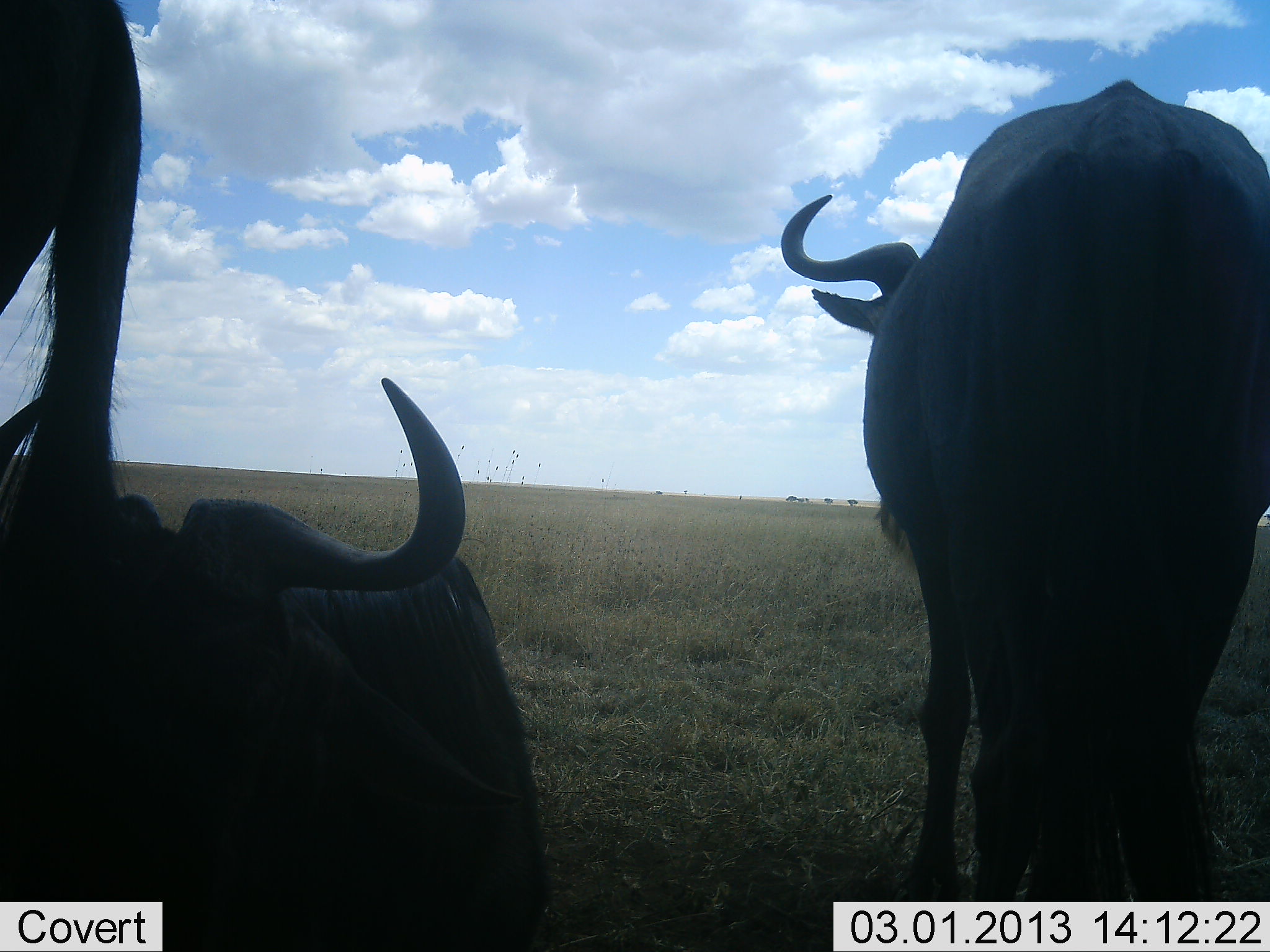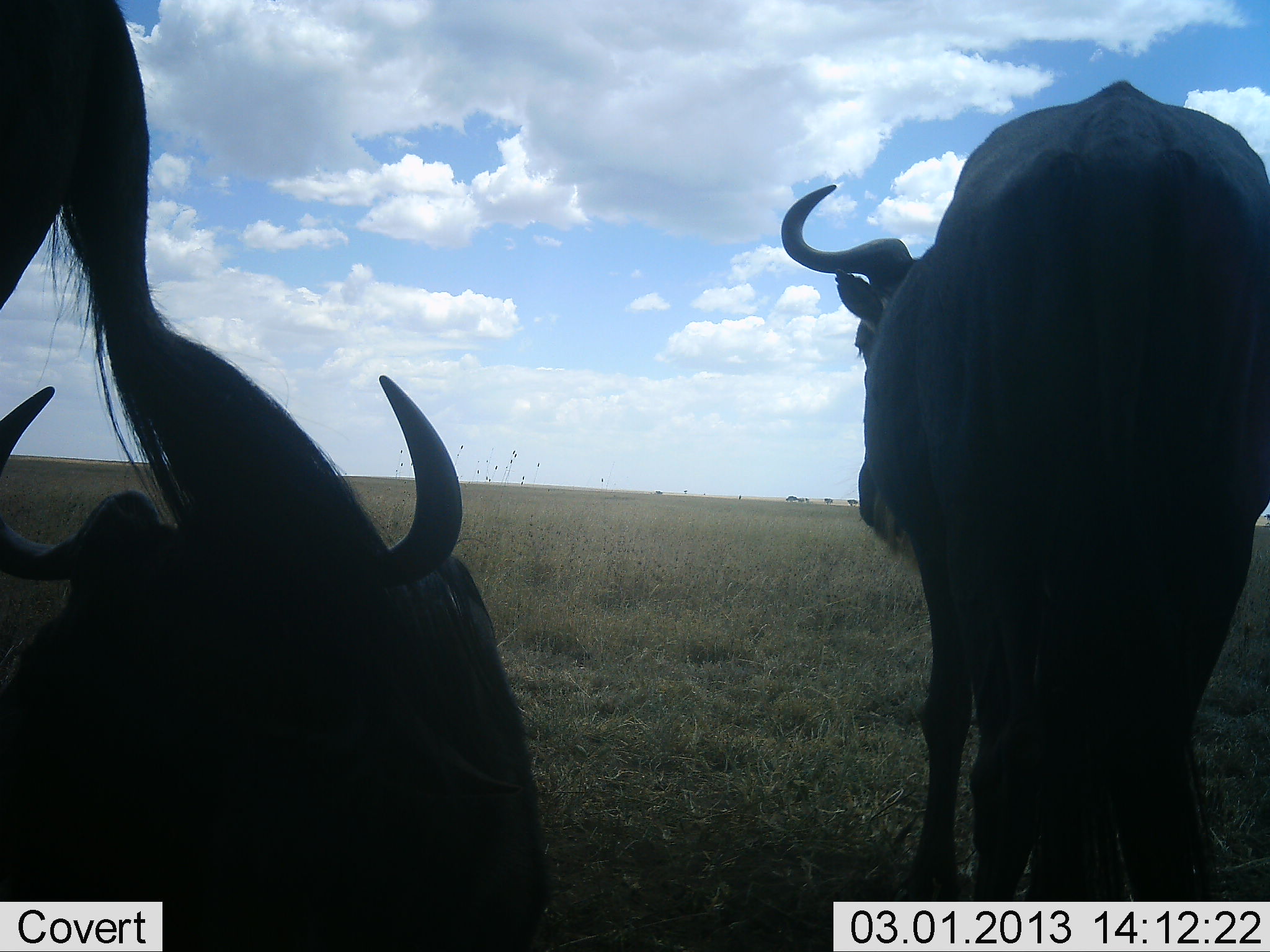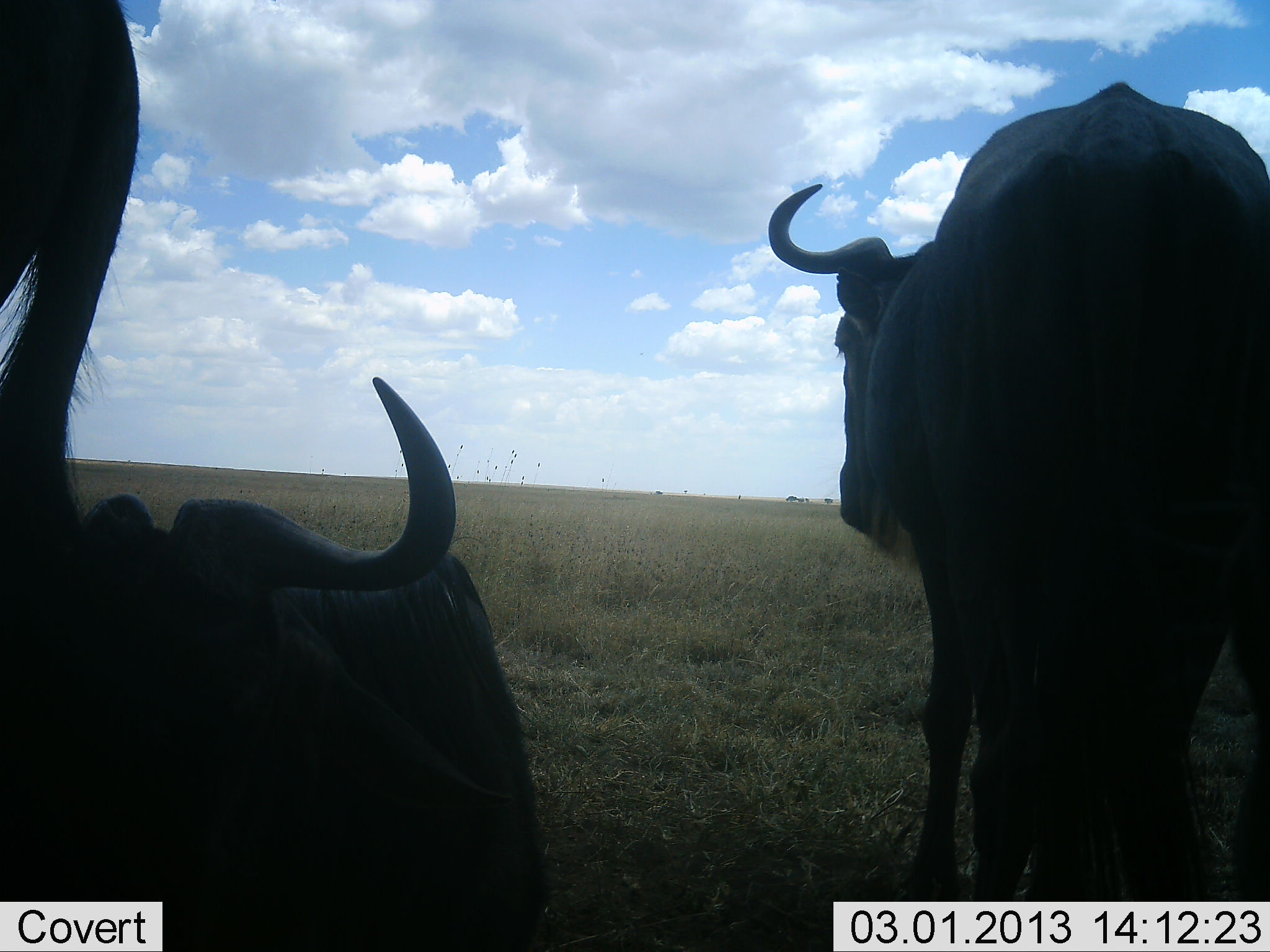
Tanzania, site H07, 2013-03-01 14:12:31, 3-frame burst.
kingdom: Animalia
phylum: Chordata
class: Mammalia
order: Artiodactyla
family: Bovidae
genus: Connochaetes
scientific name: Connochaetes taurinus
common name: blue wildebeest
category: wildebeest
Wildebeest (blue wildebeest) (Connochaetes taurinus), count 3. Behavior (volunteer vote fractions): standing 89%, resting 91%, moving 3%, interacting 3%. Young present (vote fraction): 0%. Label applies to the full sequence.